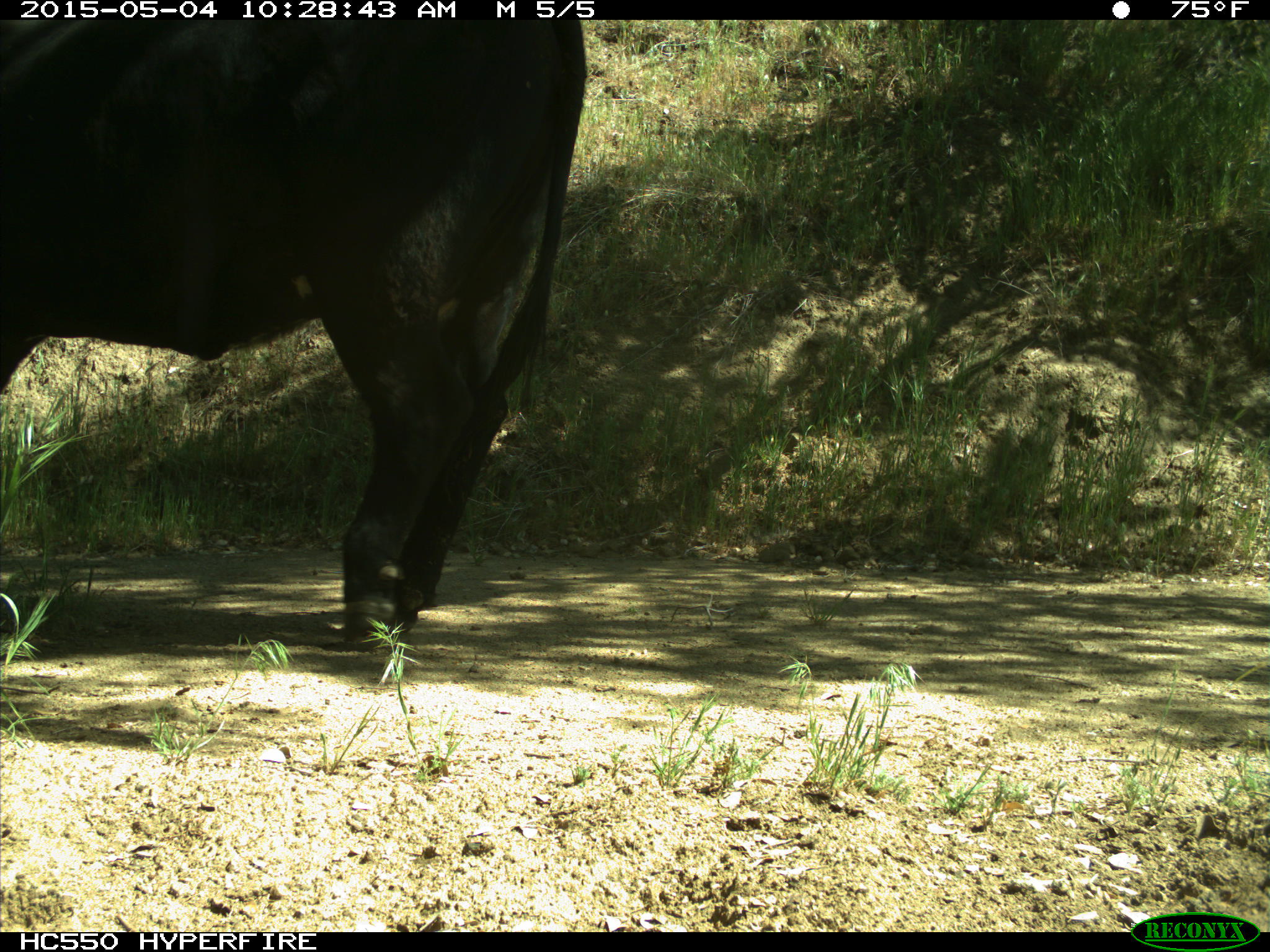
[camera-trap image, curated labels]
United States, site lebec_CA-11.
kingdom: Animalia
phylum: Chordata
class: Mammalia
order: Artiodactyla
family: Bovidae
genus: Bos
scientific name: Bos taurus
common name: domestic cow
Bos taurus (domestic cow).